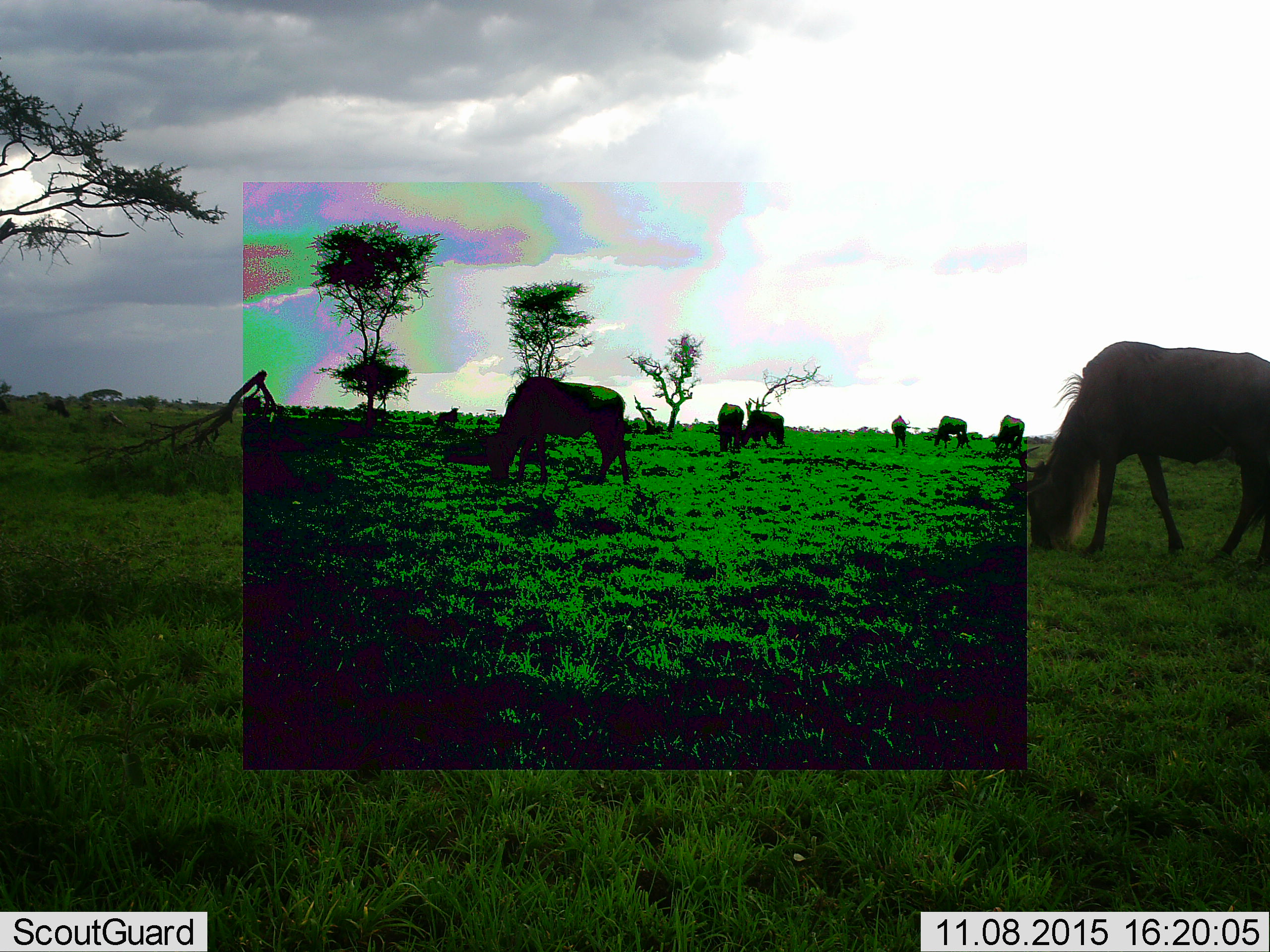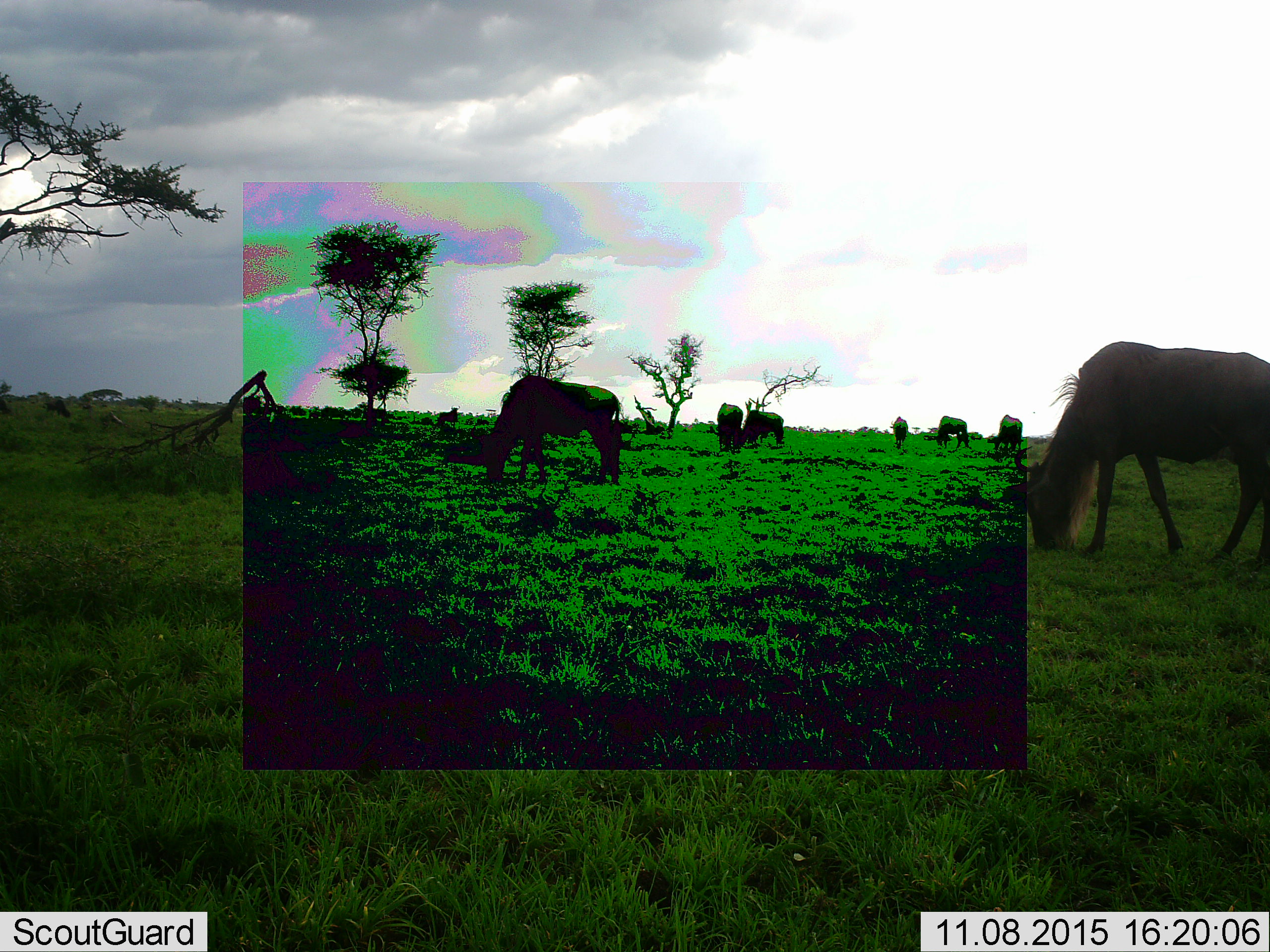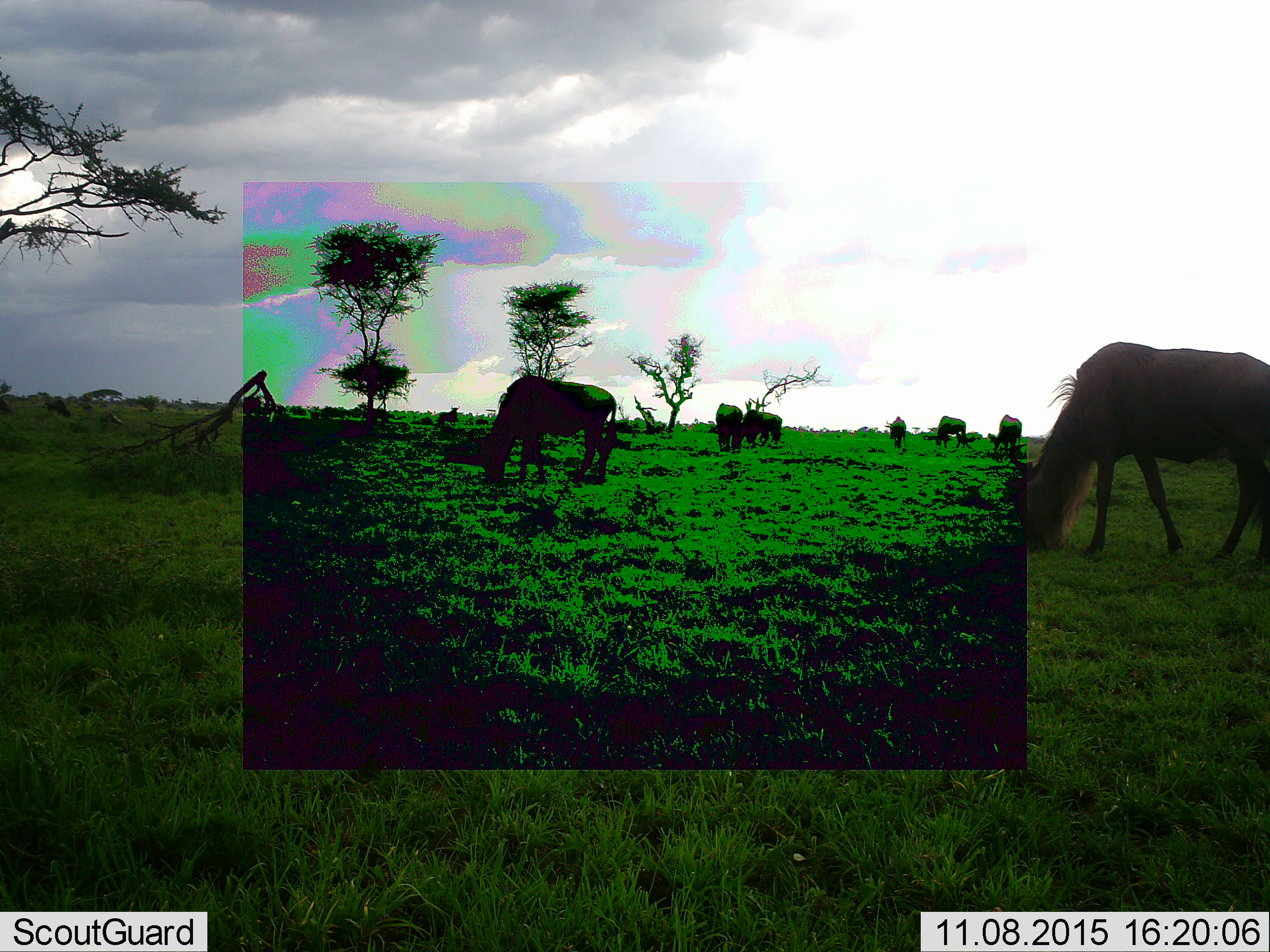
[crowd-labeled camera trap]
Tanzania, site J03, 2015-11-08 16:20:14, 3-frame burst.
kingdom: Animalia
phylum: Chordata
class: Mammalia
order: Artiodactyla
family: Bovidae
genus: Connochaetes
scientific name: Connochaetes taurinus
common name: blue wildebeest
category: wildebeest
Wildebeest (blue wildebeest) (Connochaetes taurinus), count 9. Behavior (volunteer vote fractions): standing 12%, resting 0%, moving 25%, interacting 0%. Young present (vote fraction): 0%. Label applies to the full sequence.